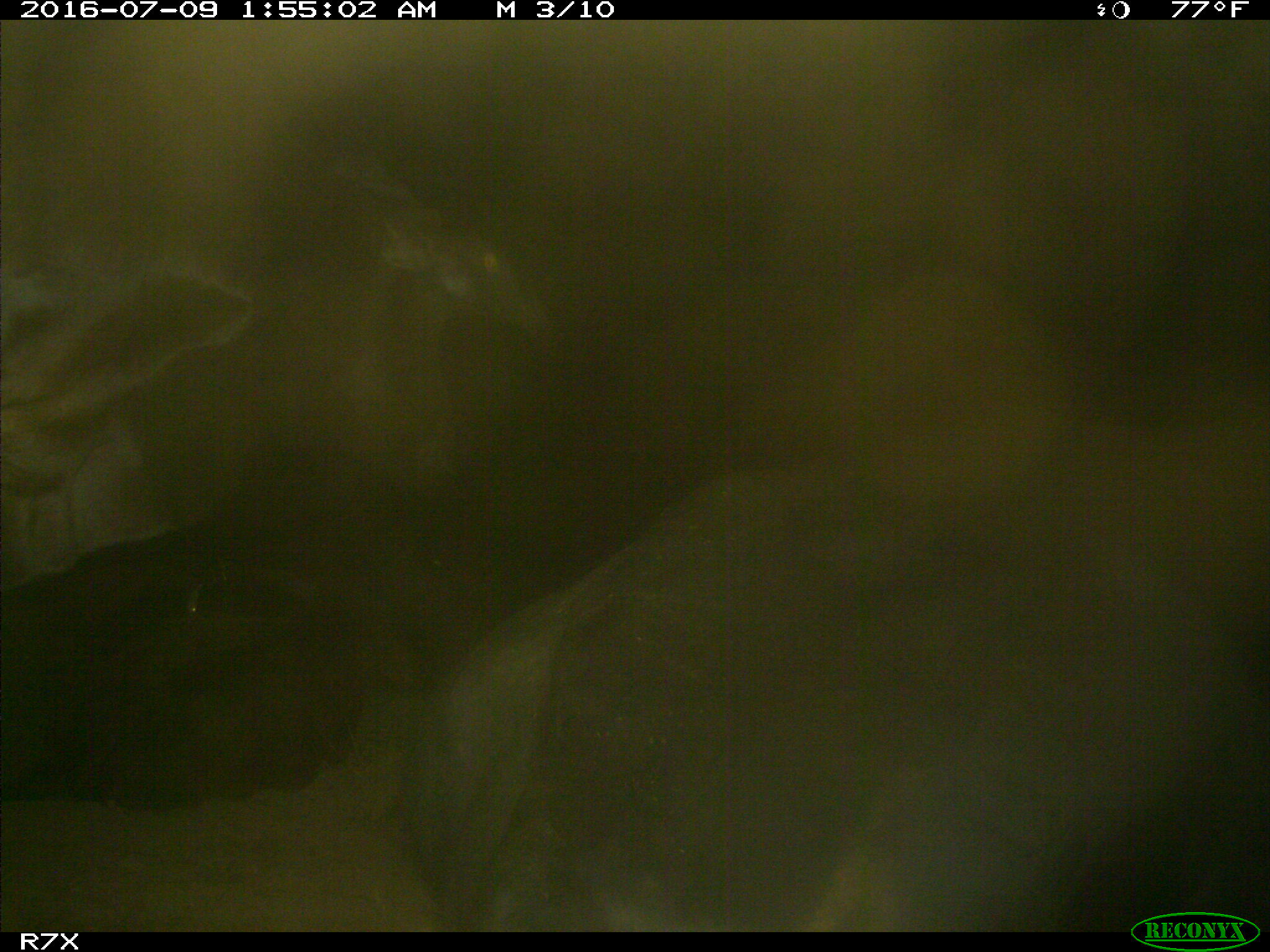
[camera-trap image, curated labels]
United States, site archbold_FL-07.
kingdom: Animalia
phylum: Chordata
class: Mammalia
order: Artiodactyla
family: Bovidae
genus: Bos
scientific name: Bos taurus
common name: domestic cow